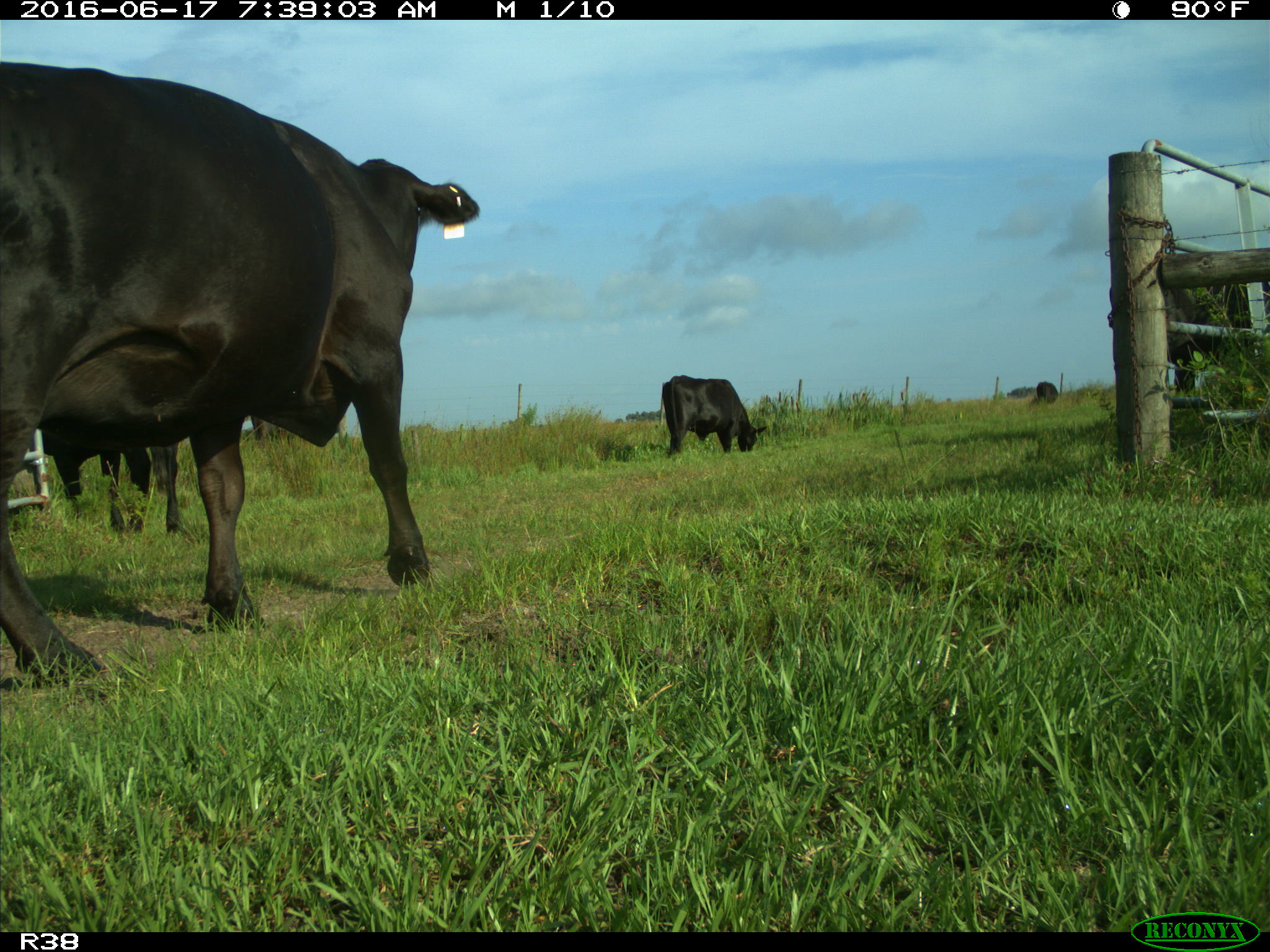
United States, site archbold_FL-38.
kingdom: Animalia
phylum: Chordata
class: Mammalia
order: Artiodactyla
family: Bovidae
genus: Bos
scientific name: Bos taurus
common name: domestic cow